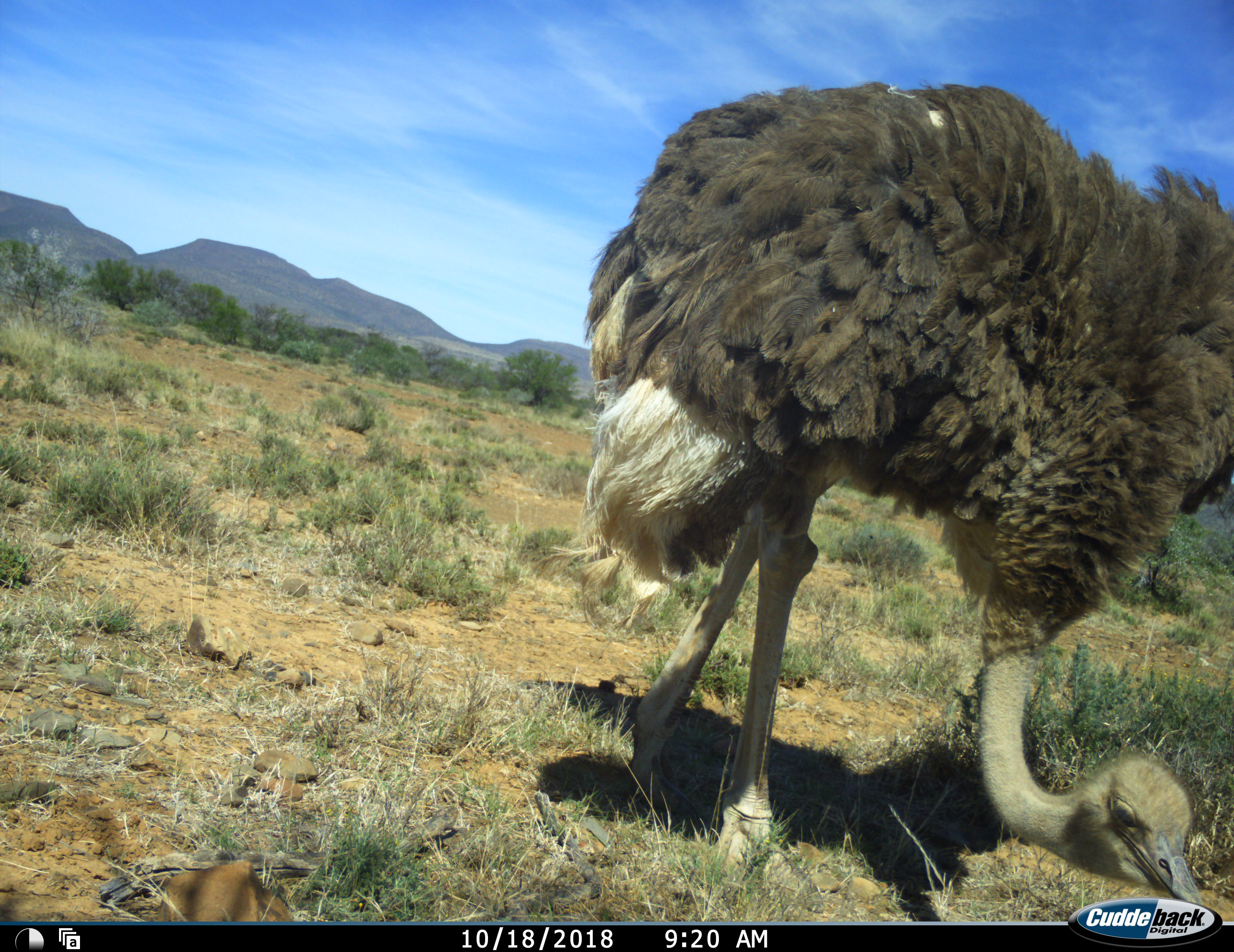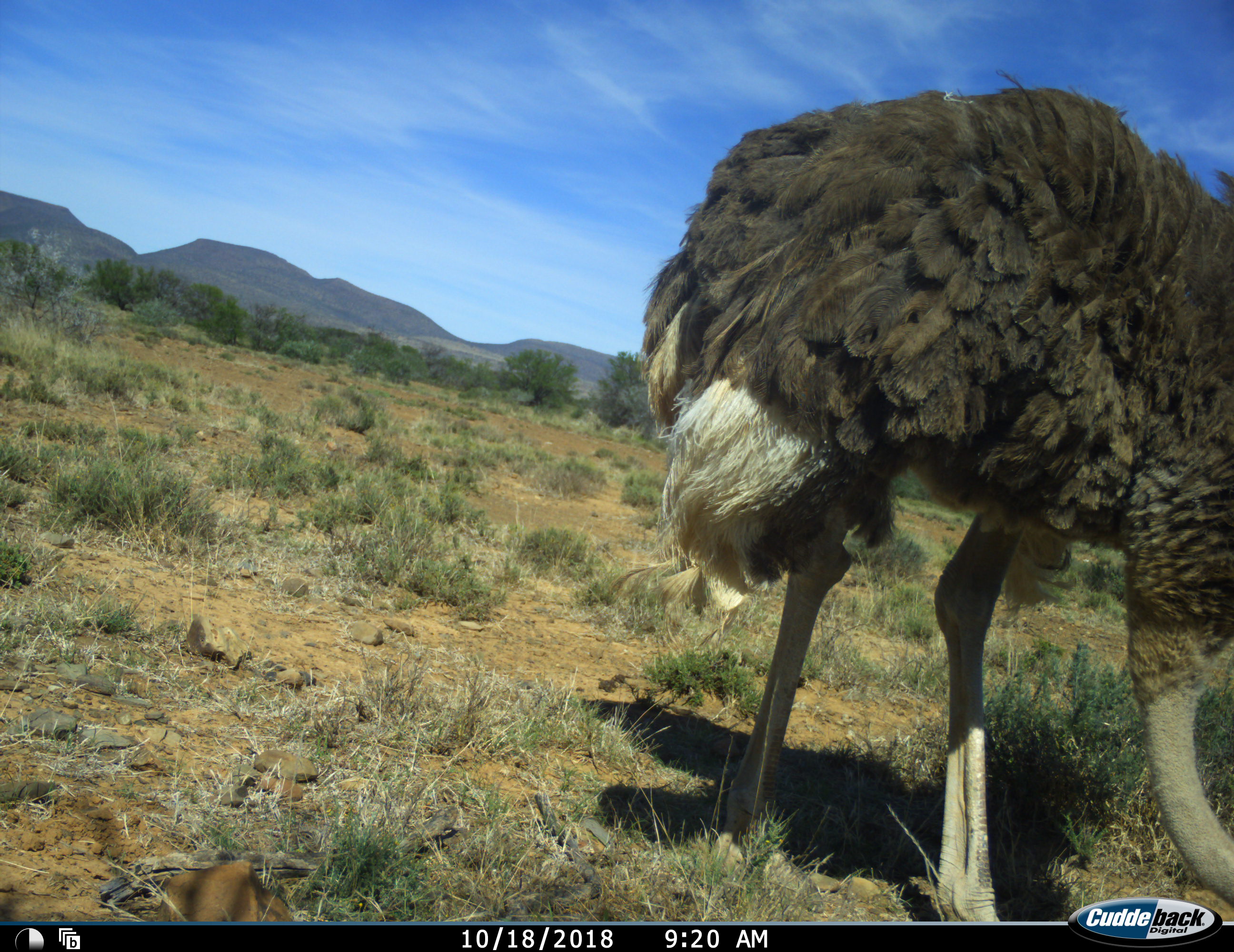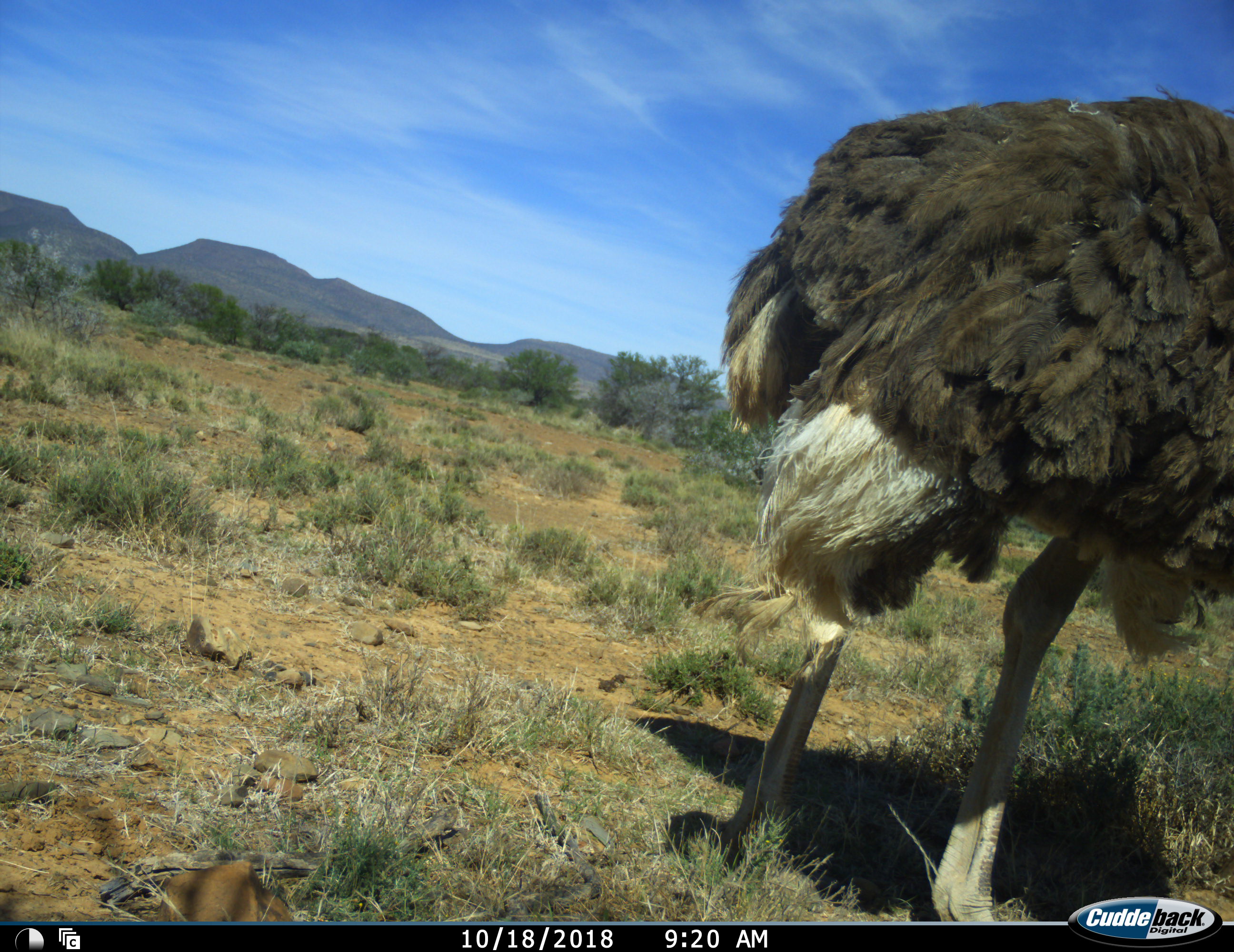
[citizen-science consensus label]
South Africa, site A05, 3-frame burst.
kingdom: Animalia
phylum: Chordata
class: Aves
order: Struthioniformes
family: Struthionidae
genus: Struthio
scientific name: Struthio camelus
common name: ostrich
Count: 1.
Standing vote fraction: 18%.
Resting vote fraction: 0%.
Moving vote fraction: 64%.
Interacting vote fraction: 0%.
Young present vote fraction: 0%.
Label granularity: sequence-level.